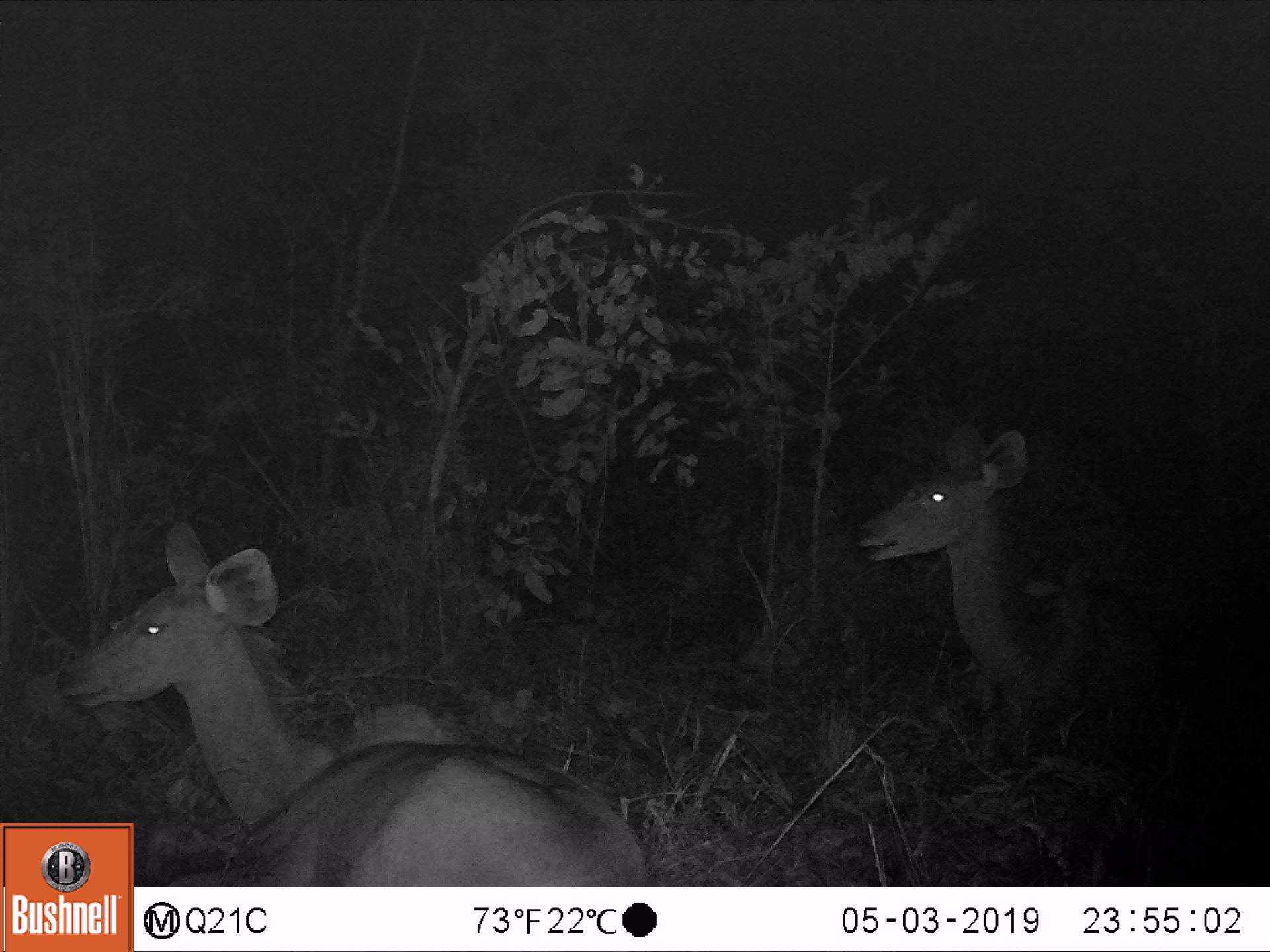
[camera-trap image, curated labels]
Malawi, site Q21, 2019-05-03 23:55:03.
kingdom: Animalia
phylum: Chordata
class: Mammalia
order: Artiodactyla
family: Bovidae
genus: Tragelaphus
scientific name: Tragelaphus strepsiceros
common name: greater kudu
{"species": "greater kudu (Tragelaphus strepsiceros)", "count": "2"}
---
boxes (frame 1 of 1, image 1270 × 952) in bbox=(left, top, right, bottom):
greater kudu: bbox=(59, 512, 641, 819); bbox=(851, 411, 1195, 735)